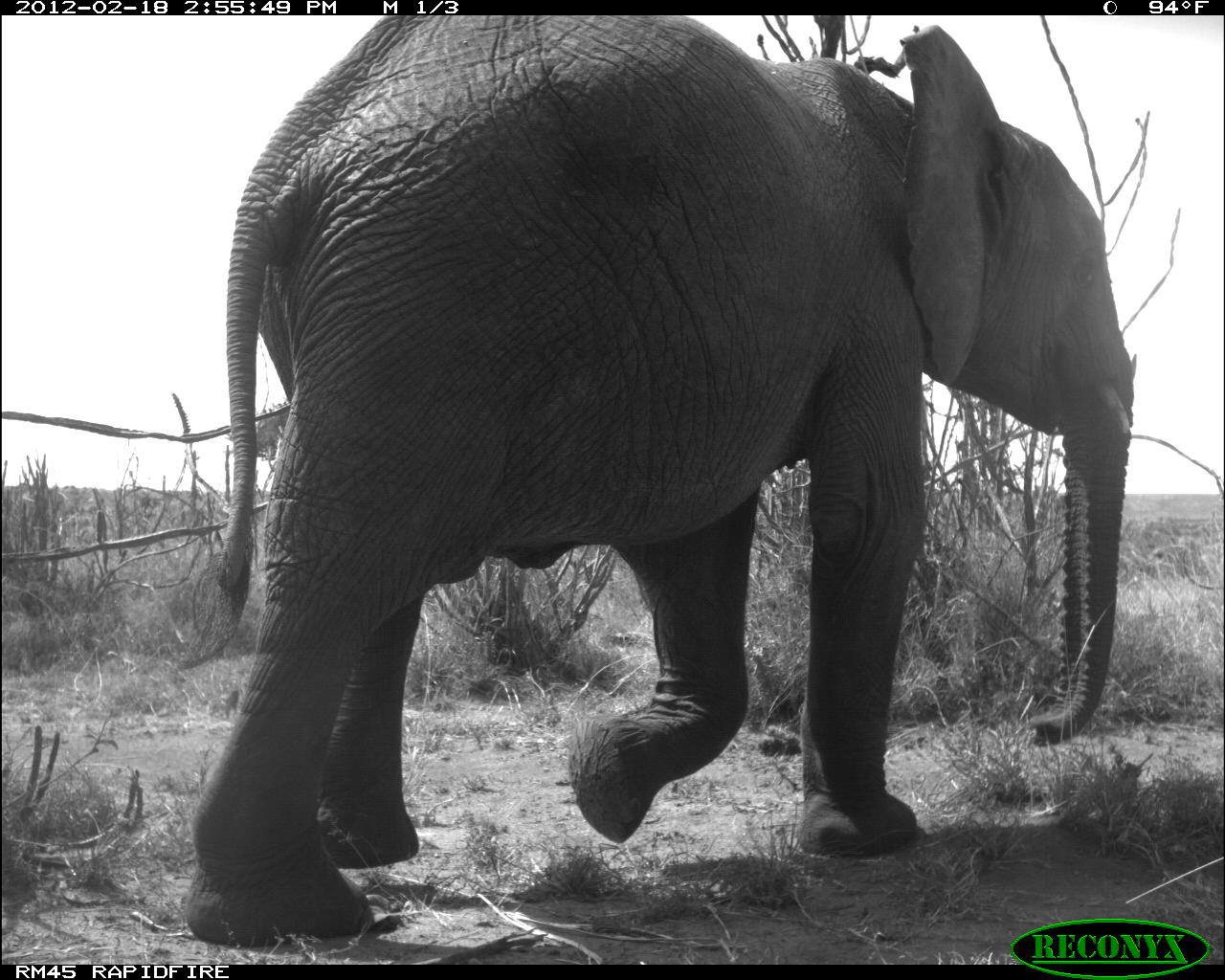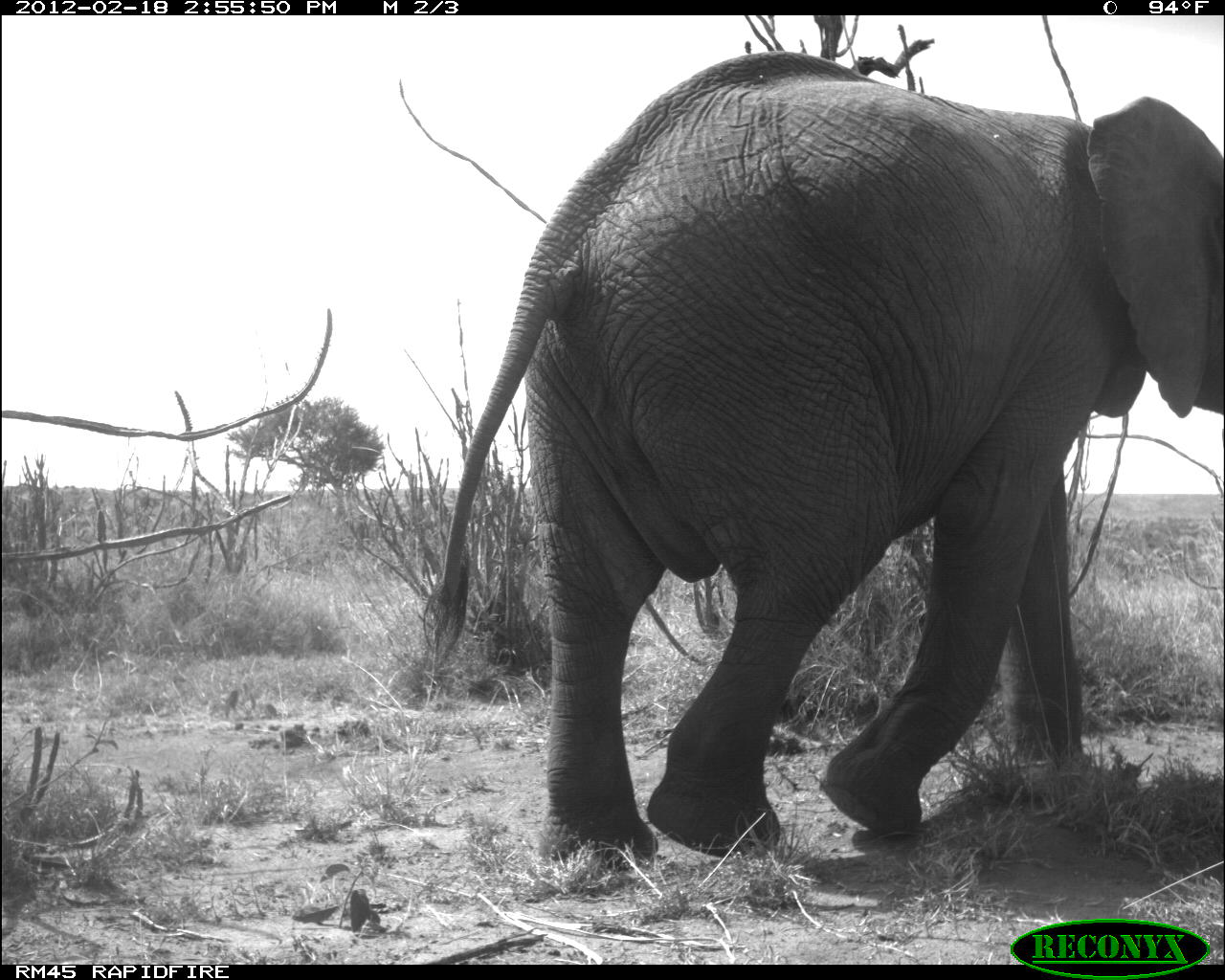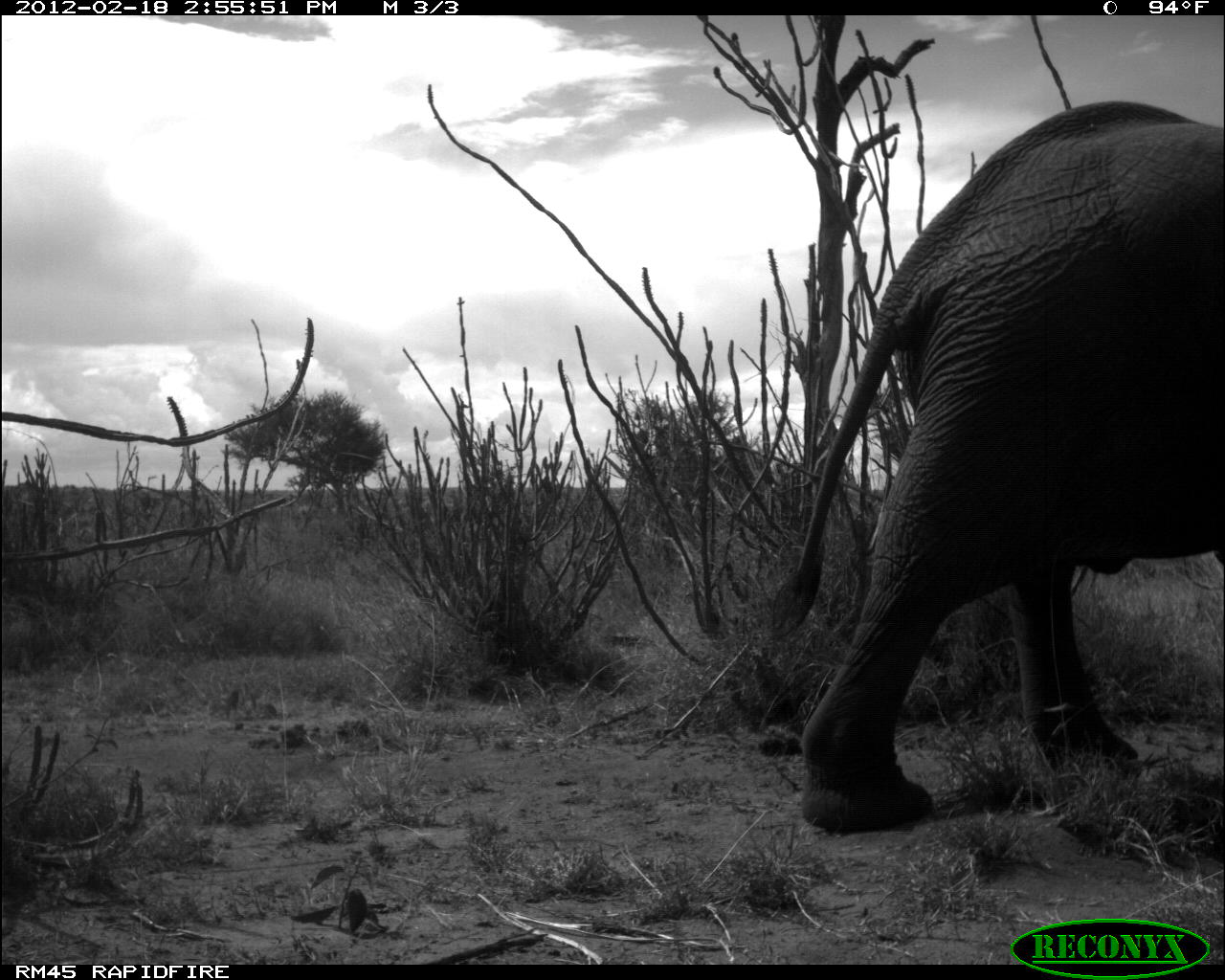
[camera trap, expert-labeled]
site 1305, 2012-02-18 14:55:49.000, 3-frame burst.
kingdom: Animalia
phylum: Chordata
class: Mammalia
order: Proboscidea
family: Elephantidae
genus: Loxodonta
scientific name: Loxodonta africana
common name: african bush elephant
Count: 1.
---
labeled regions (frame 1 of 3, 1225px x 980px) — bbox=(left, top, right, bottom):
loxodonta africana: bbox=(176, 12, 1134, 946)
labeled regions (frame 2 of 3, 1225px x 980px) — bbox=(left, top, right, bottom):
loxodonta africana: bbox=(422, 49, 1225, 874)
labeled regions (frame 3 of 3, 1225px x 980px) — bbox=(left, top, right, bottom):
loxodonta africana: bbox=(762, 97, 1225, 832)